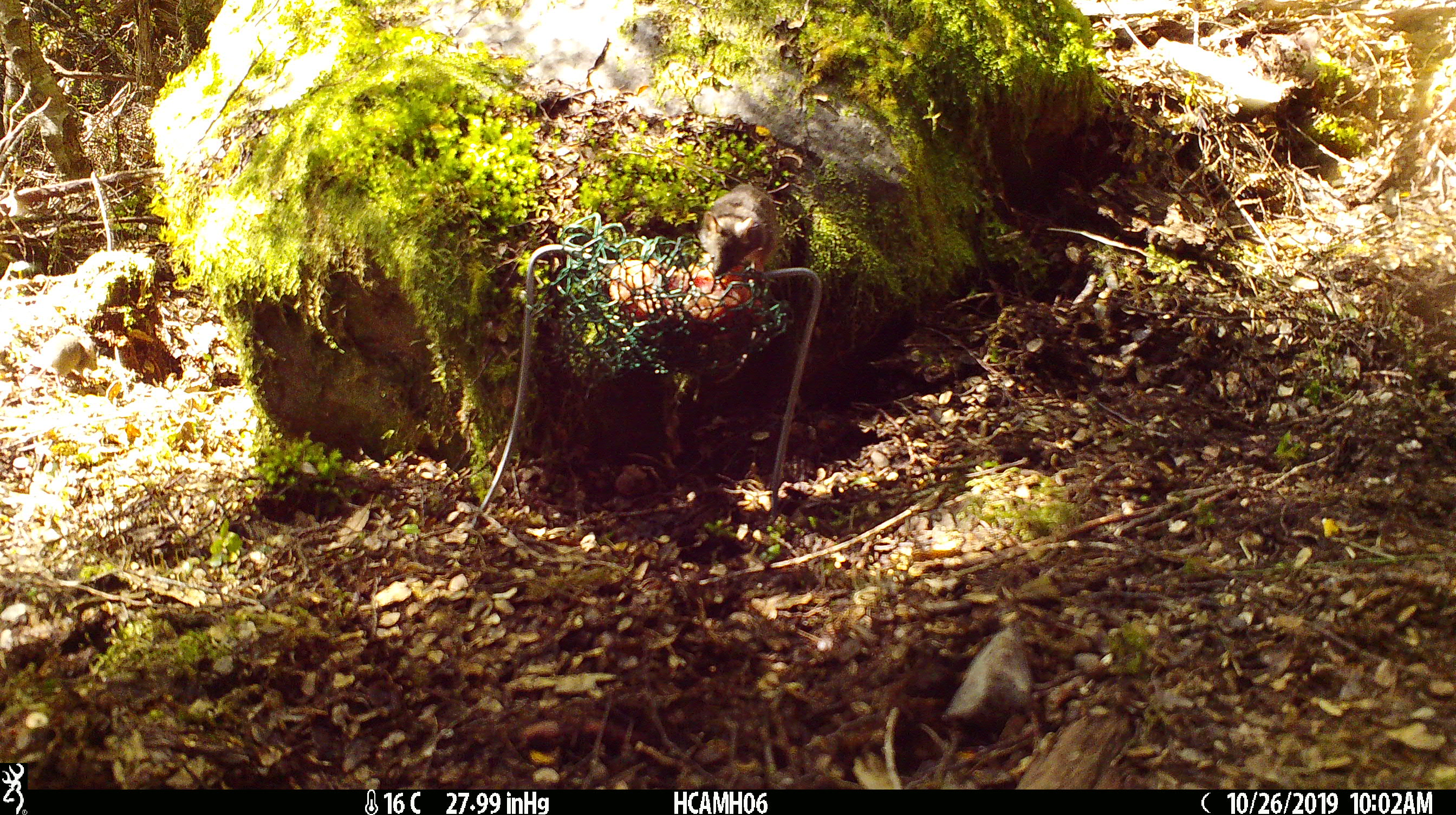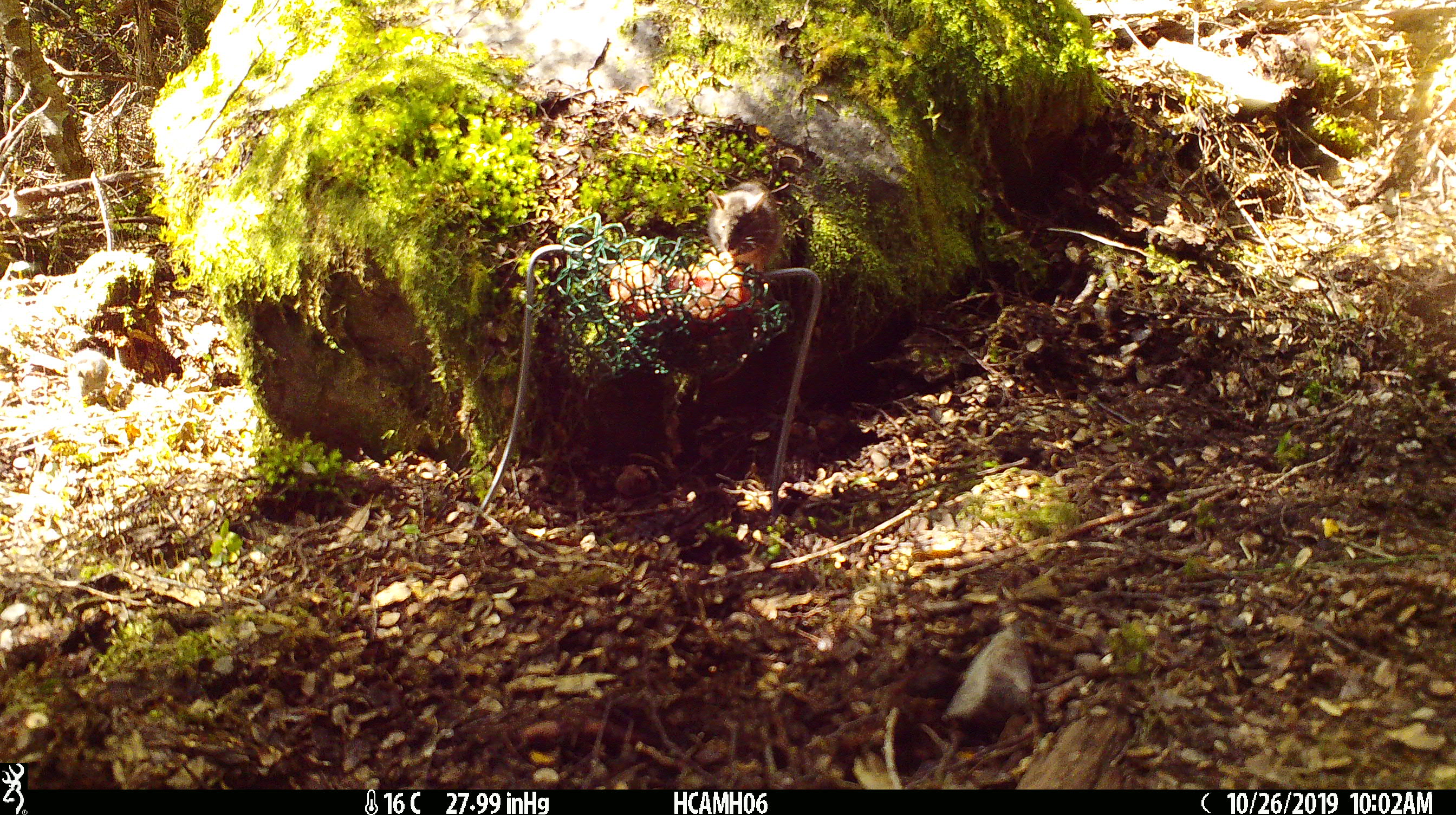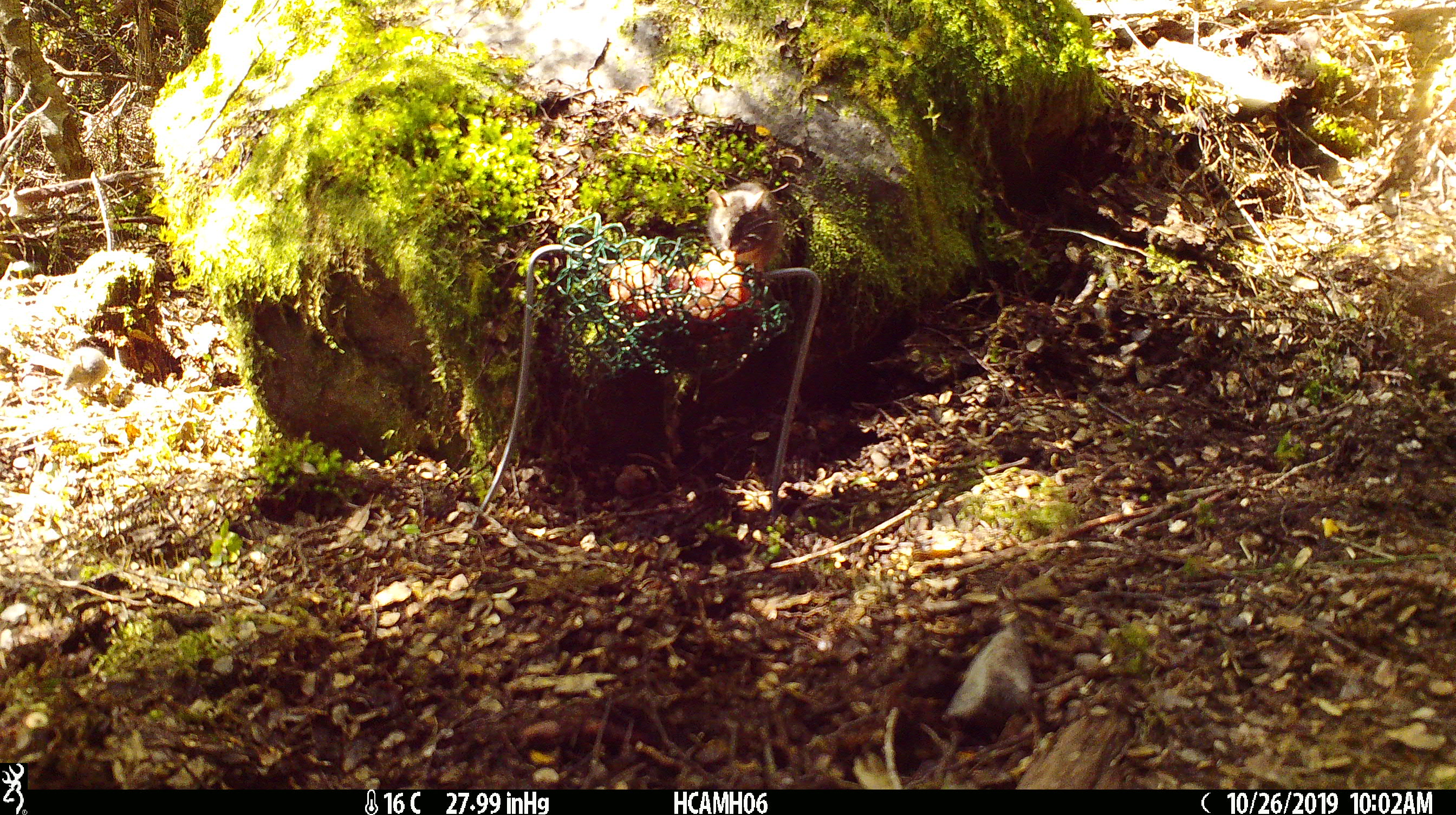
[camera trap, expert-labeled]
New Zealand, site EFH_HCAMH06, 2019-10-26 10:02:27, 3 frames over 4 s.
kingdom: Animalia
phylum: Chordata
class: Mammalia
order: Rodentia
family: Muridae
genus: Mus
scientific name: Mus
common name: mouse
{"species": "mouse (Mus)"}